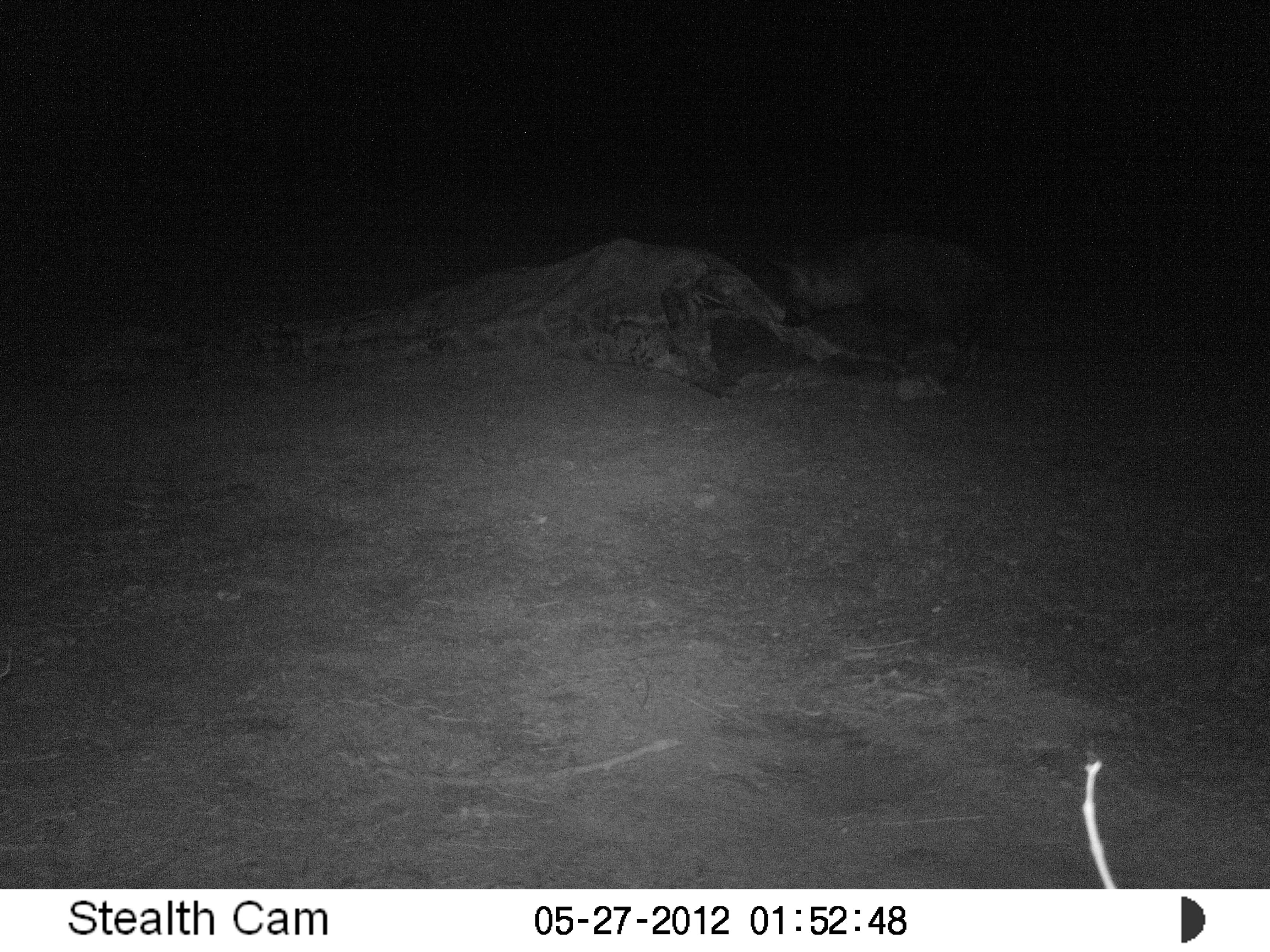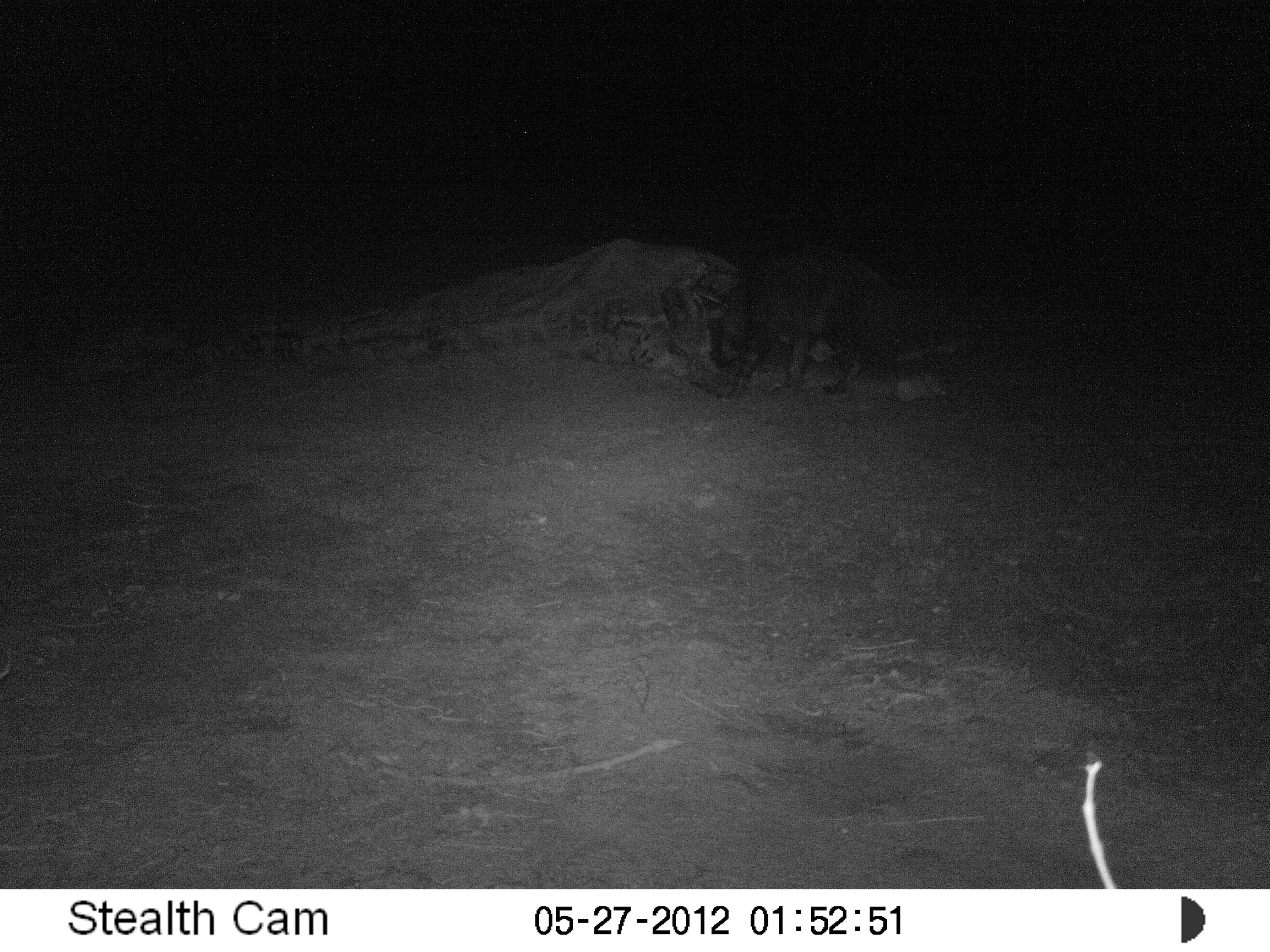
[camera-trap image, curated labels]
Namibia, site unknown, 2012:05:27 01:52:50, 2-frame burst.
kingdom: Animalia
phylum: Chordata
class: Mammalia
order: Carnivora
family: Hyaenidae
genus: Parahyaena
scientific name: Parahyaena brunnea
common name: brown hyena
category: hyaena brunnea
Hyaena brunnea (brown hyena) (Parahyaena brunnea).